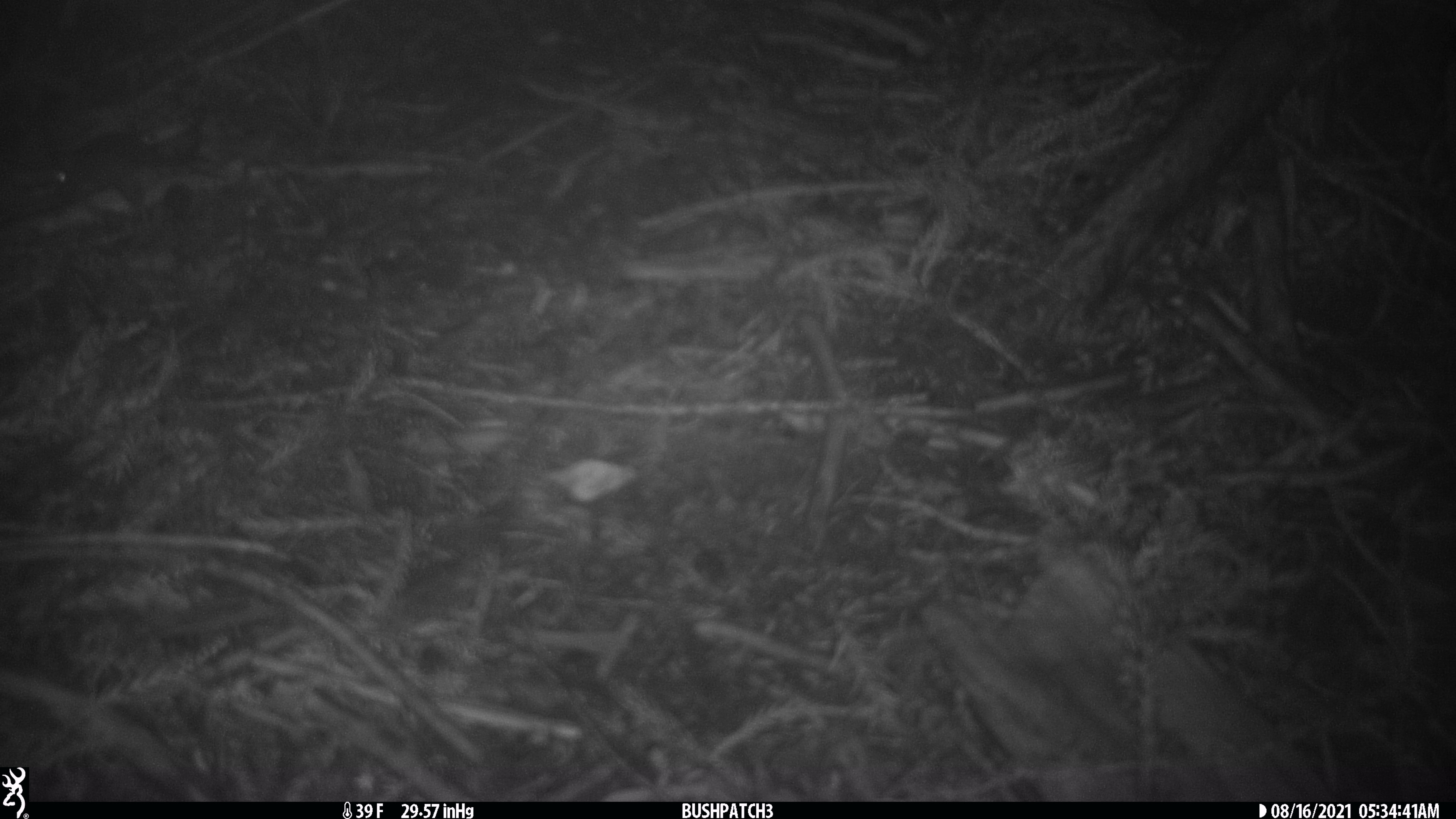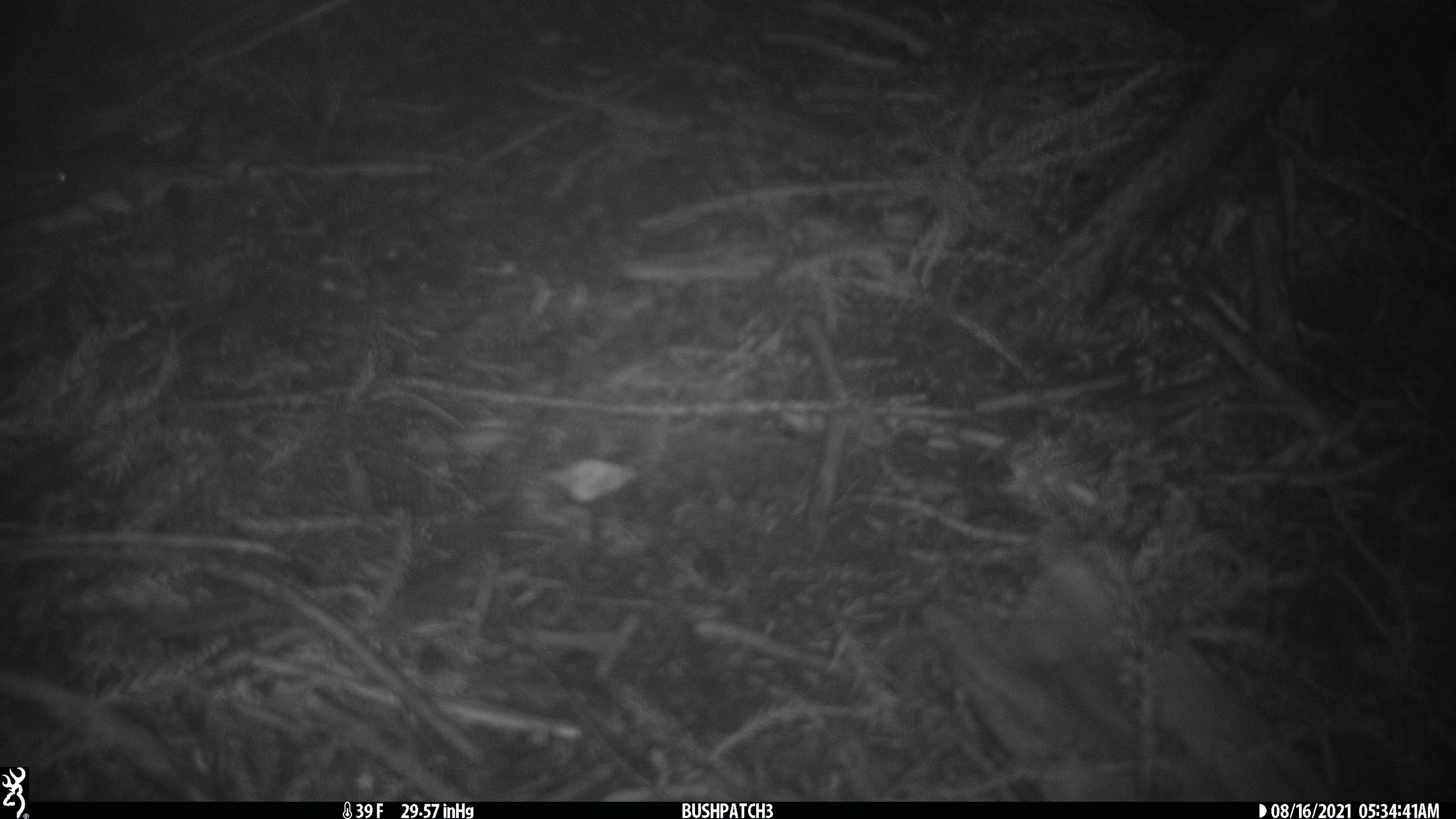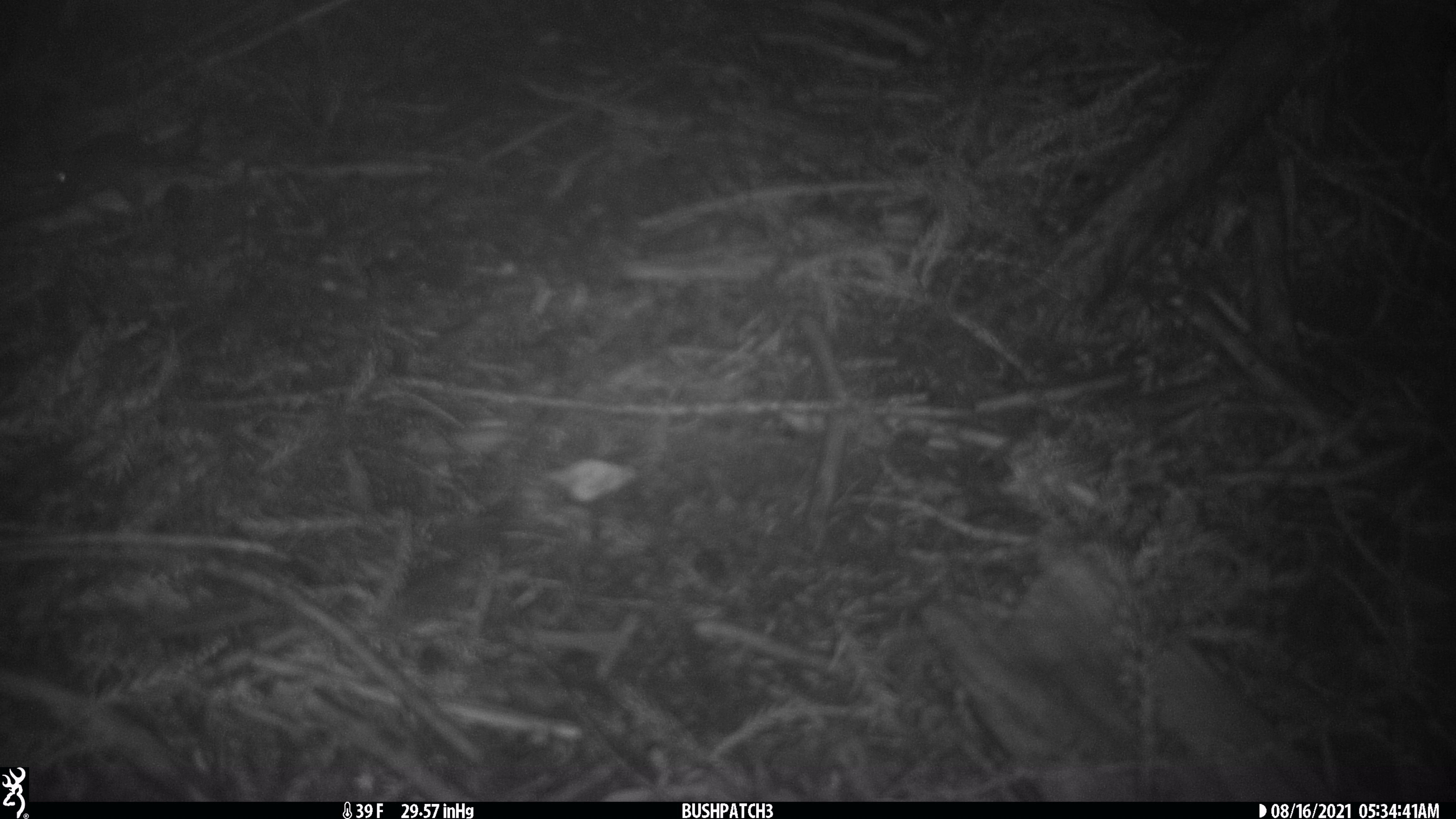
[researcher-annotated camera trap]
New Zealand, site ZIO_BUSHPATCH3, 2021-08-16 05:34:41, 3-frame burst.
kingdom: Animalia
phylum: Chordata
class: Mammalia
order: Rodentia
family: Muridae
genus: Mus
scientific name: Mus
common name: mouse